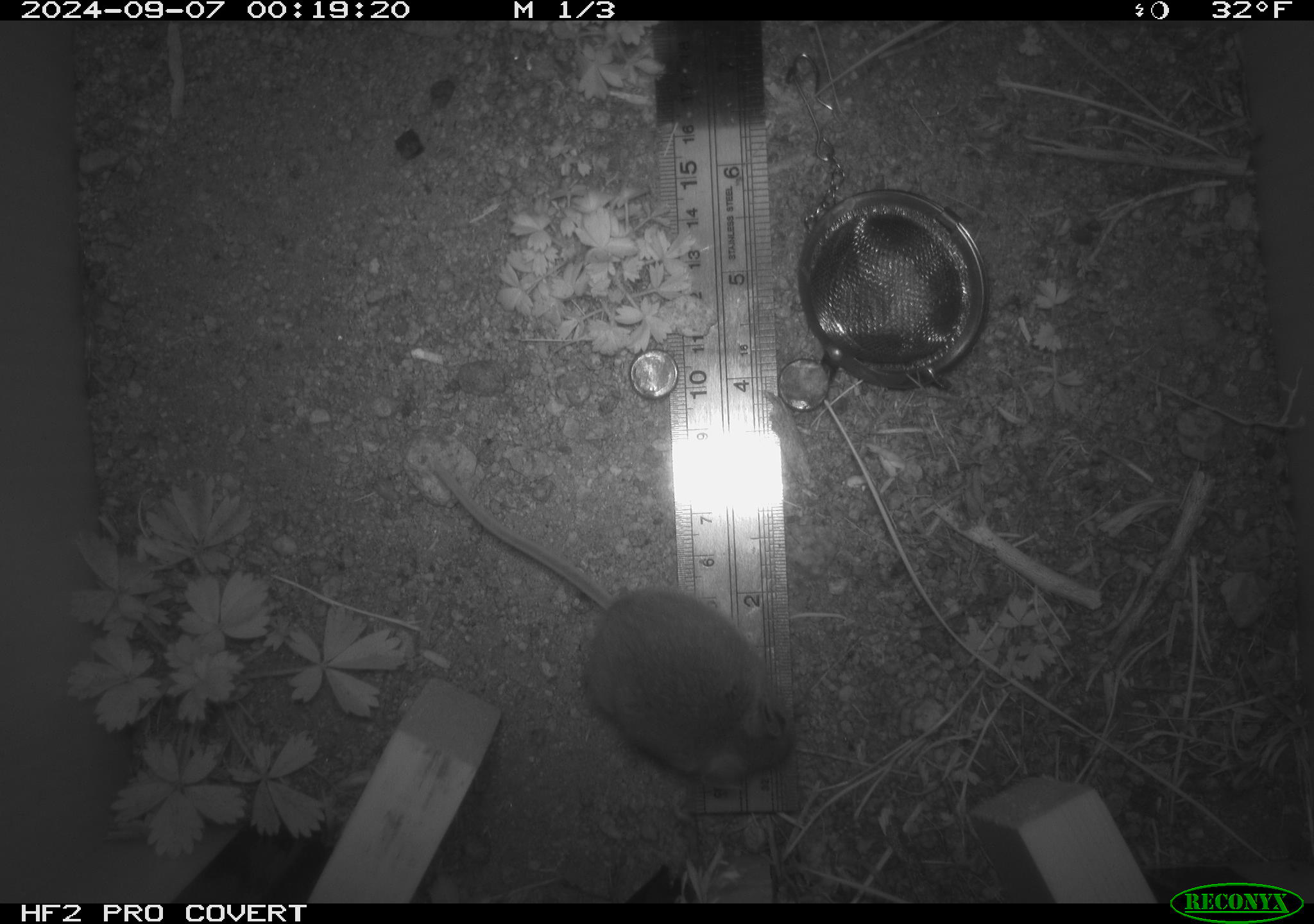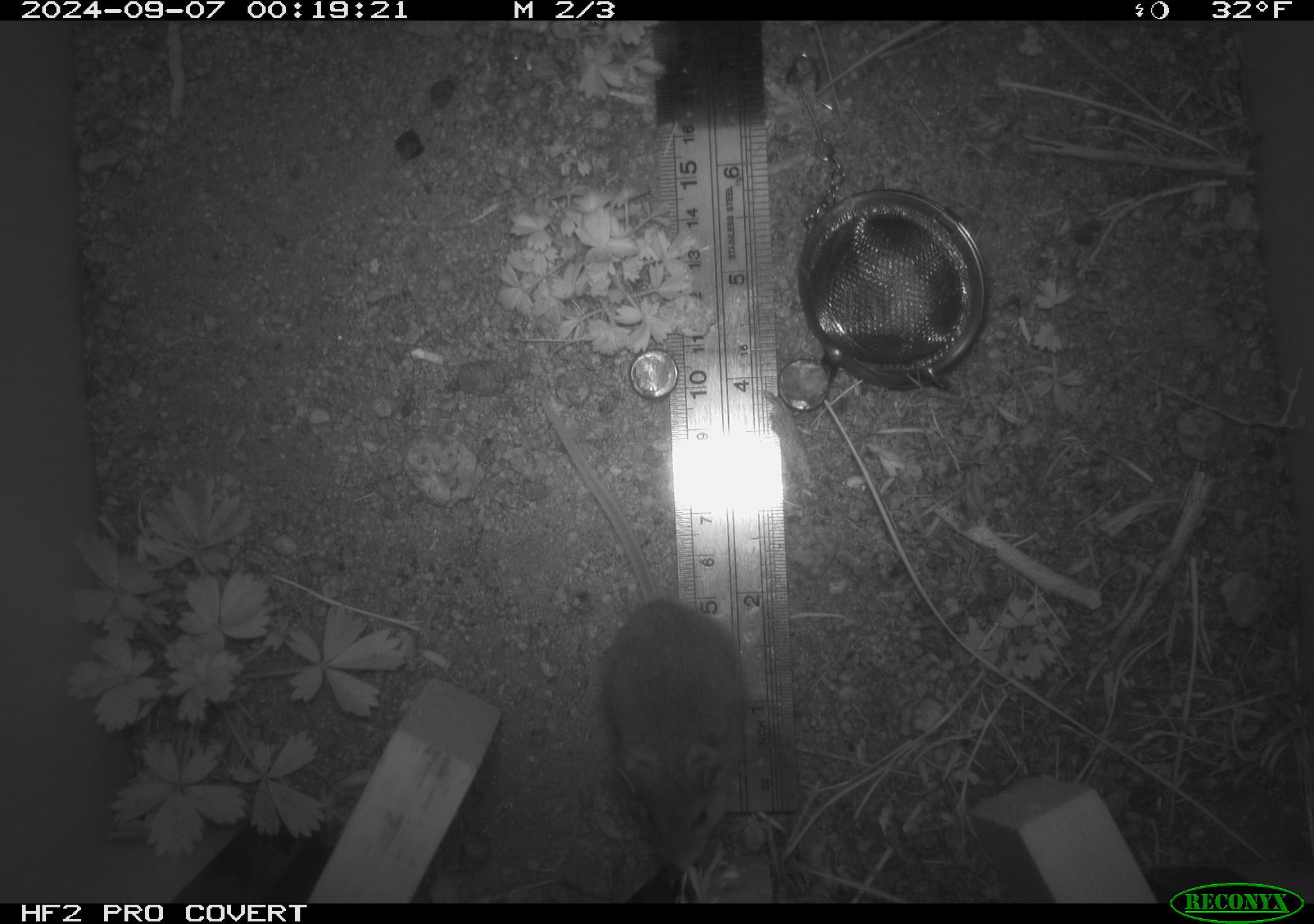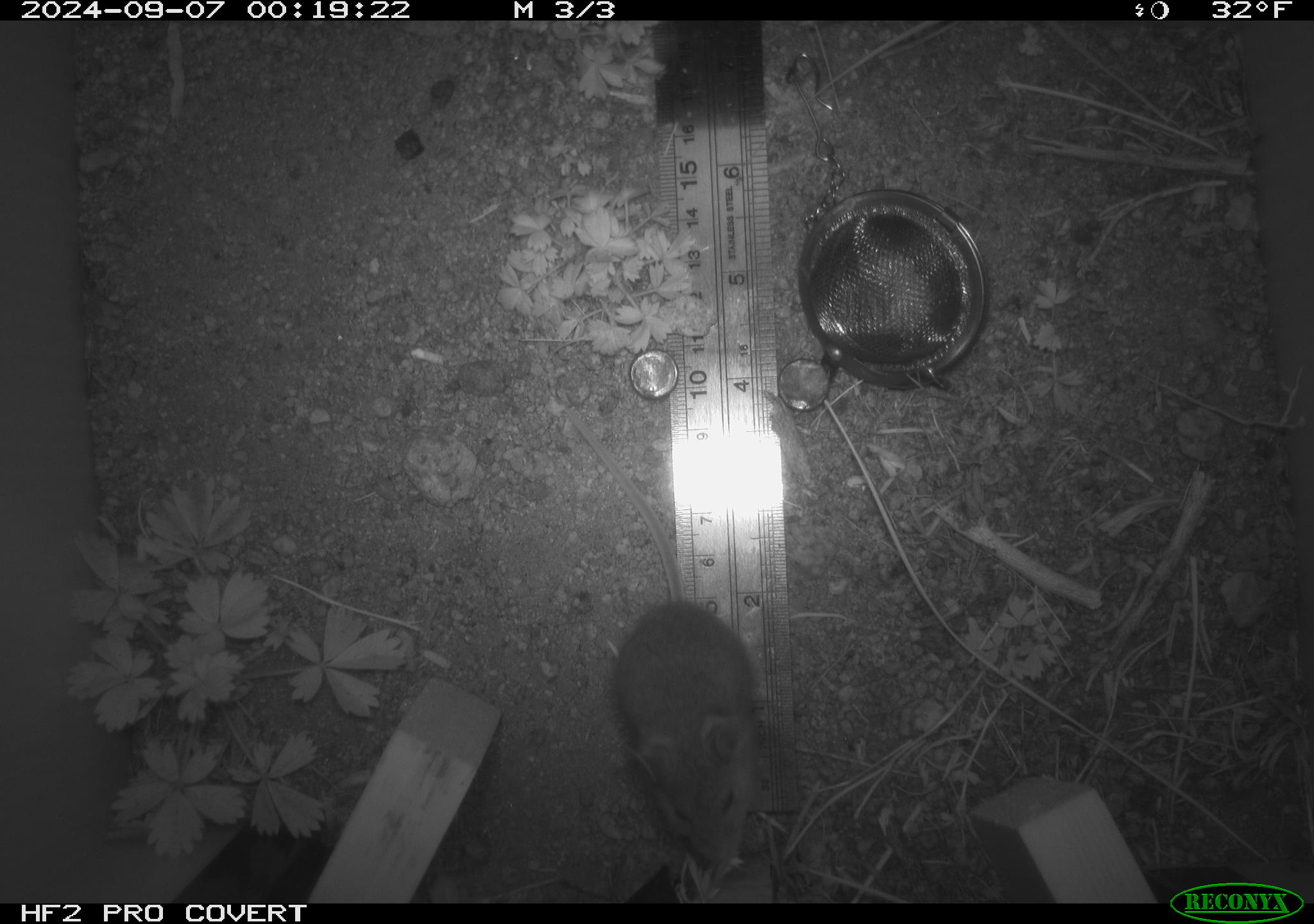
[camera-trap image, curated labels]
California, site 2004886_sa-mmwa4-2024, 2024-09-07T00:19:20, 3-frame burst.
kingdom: Animalia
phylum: Chordata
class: Mammalia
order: Rodentia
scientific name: Rodentia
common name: mouse species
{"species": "mouse species (Rodentia)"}